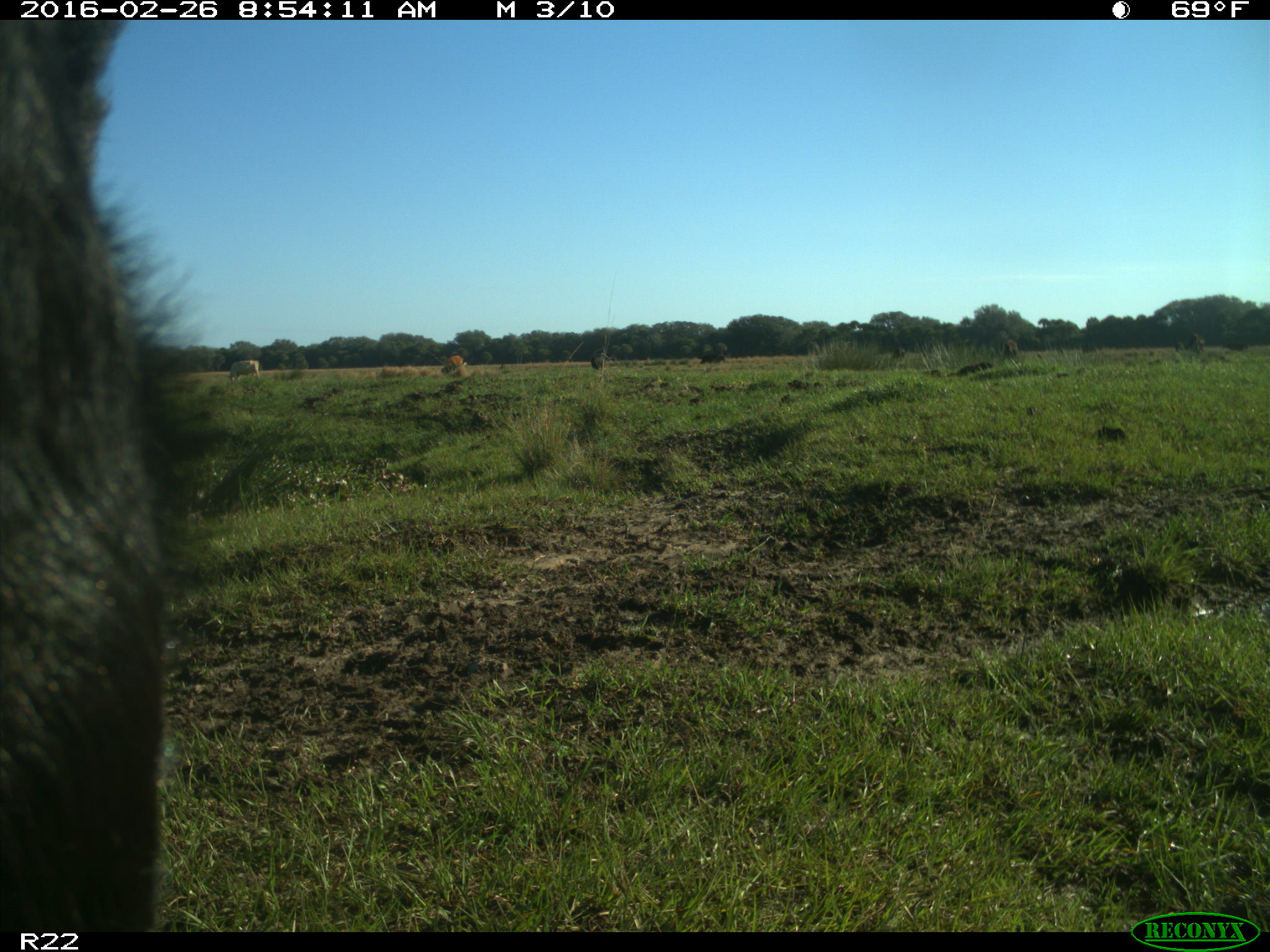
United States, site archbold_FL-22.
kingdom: Animalia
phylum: Chordata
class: Mammalia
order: Artiodactyla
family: Bovidae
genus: Bos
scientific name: Bos taurus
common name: domestic cow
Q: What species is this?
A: Bos taurus (domestic cow).